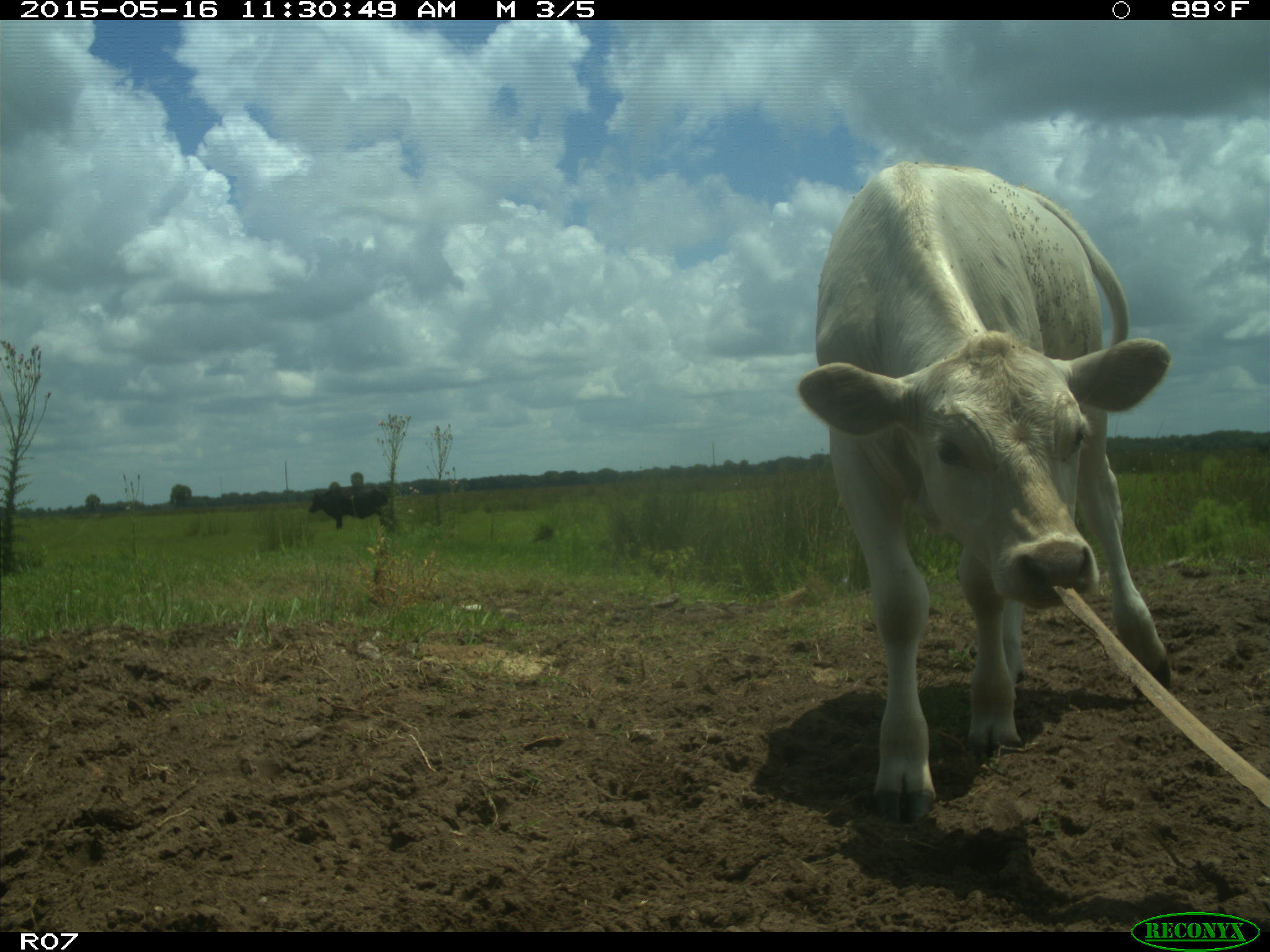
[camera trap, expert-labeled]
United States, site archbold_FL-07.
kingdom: Animalia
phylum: Chordata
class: Mammalia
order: Artiodactyla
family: Bovidae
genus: Bos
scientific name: Bos taurus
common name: domestic cow